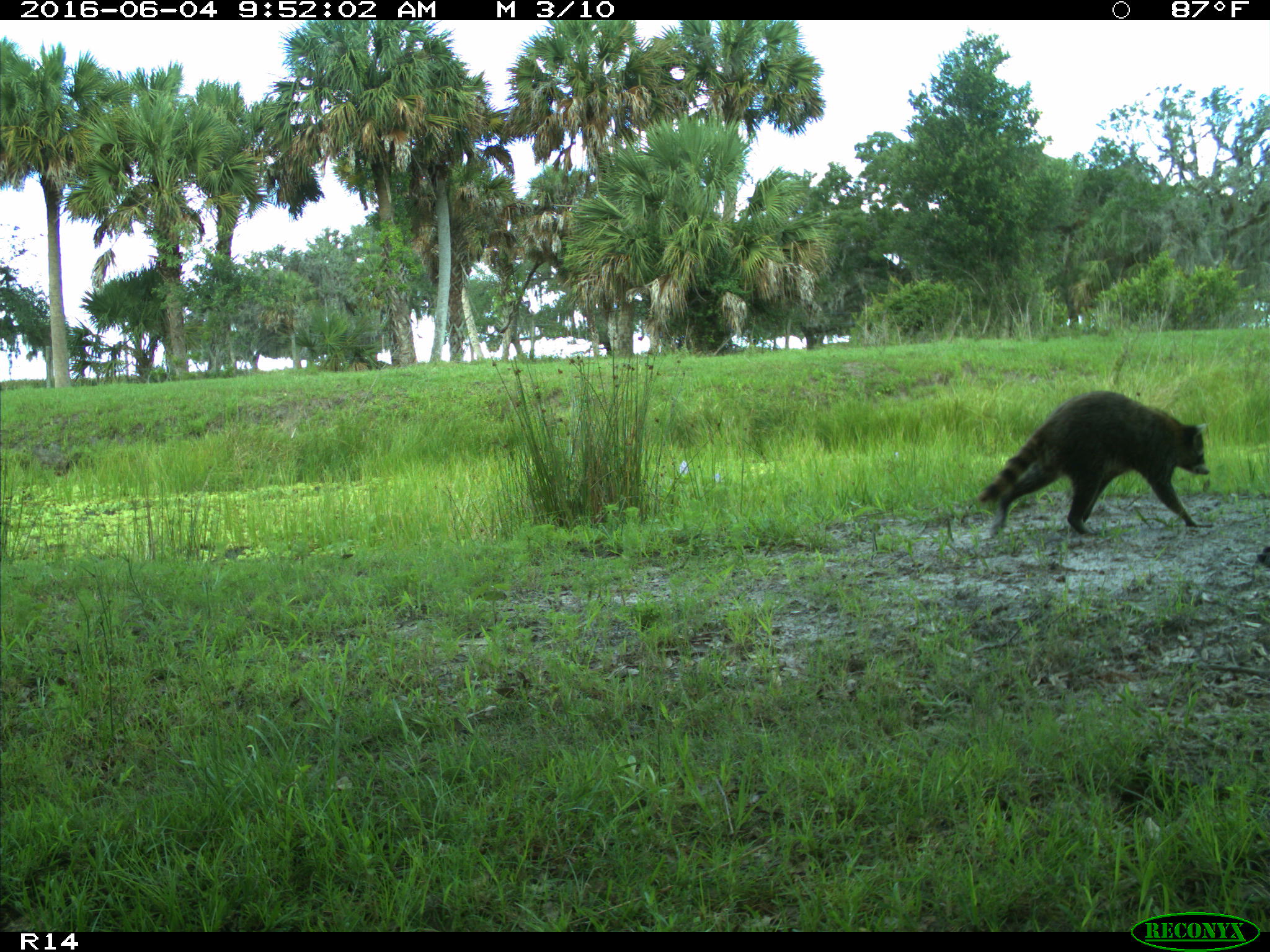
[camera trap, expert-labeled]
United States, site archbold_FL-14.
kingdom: Animalia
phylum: Chordata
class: Mammalia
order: Carnivora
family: Procyonidae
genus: Procyon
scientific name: Procyon lotor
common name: common raccoon